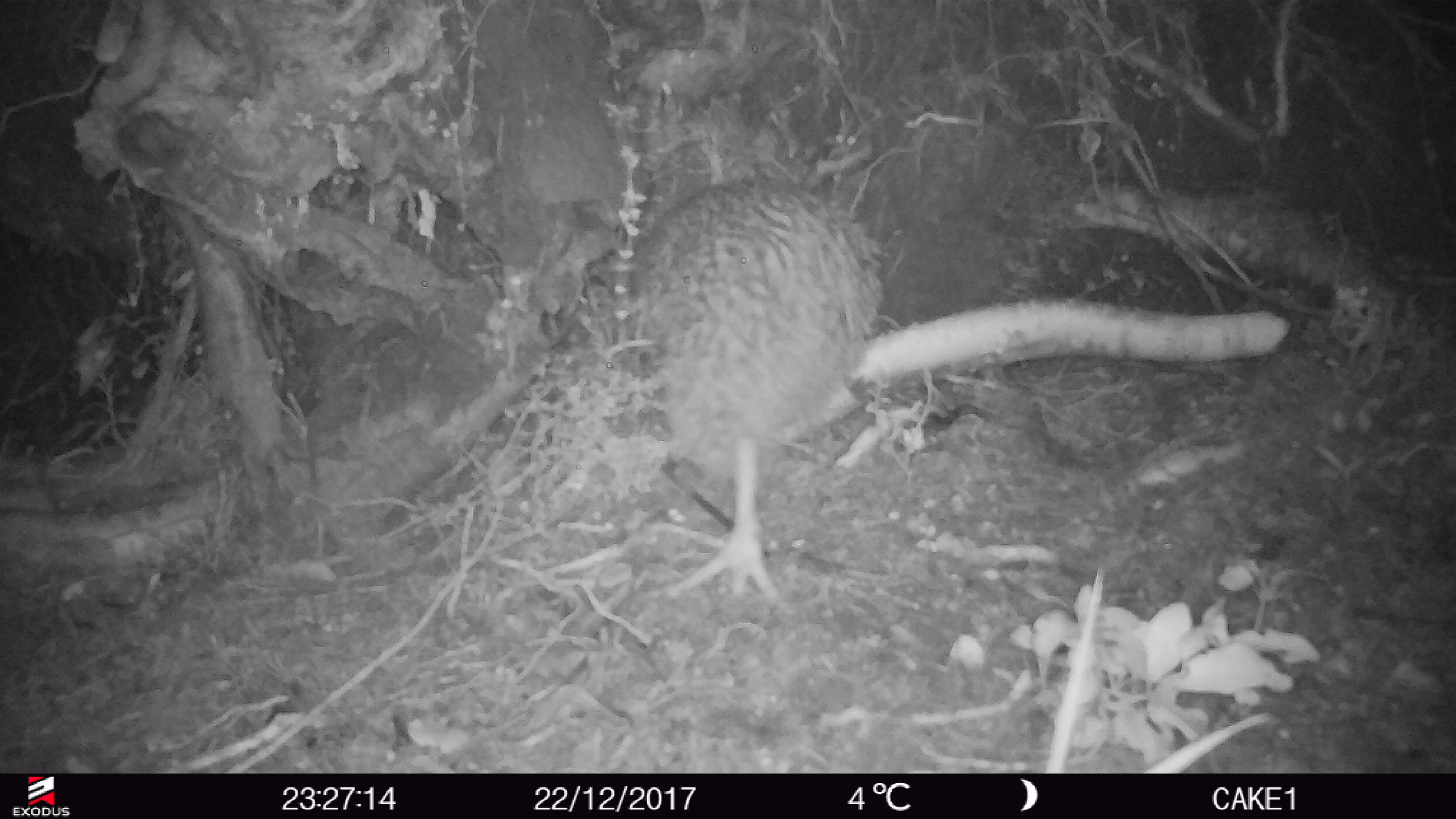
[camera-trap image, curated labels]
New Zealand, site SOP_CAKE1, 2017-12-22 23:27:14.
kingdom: Animalia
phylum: Chordata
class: Aves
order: Apterygiformes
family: Apterygidae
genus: Apteryx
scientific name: Apteryx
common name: kiwi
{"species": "kiwi (Apteryx)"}